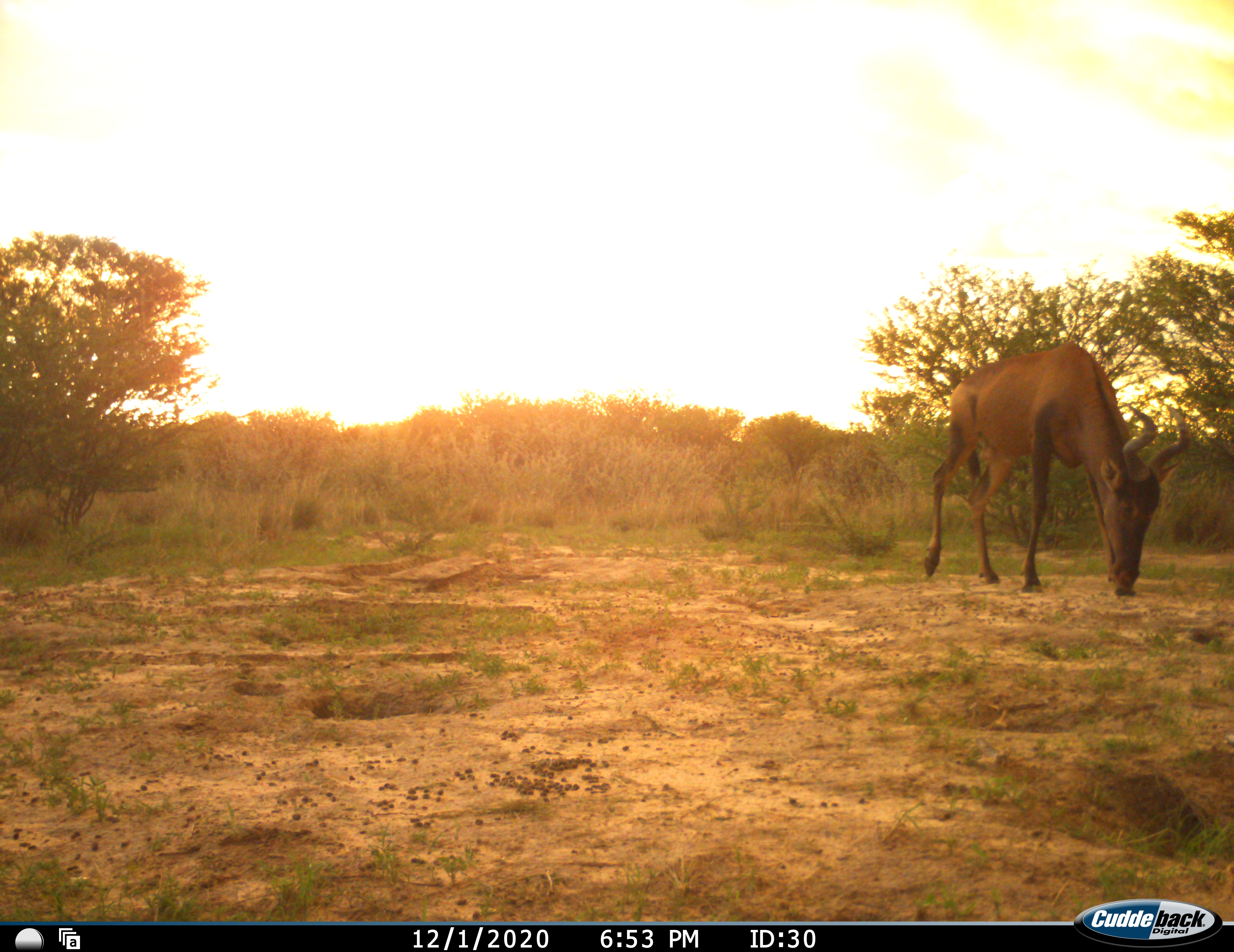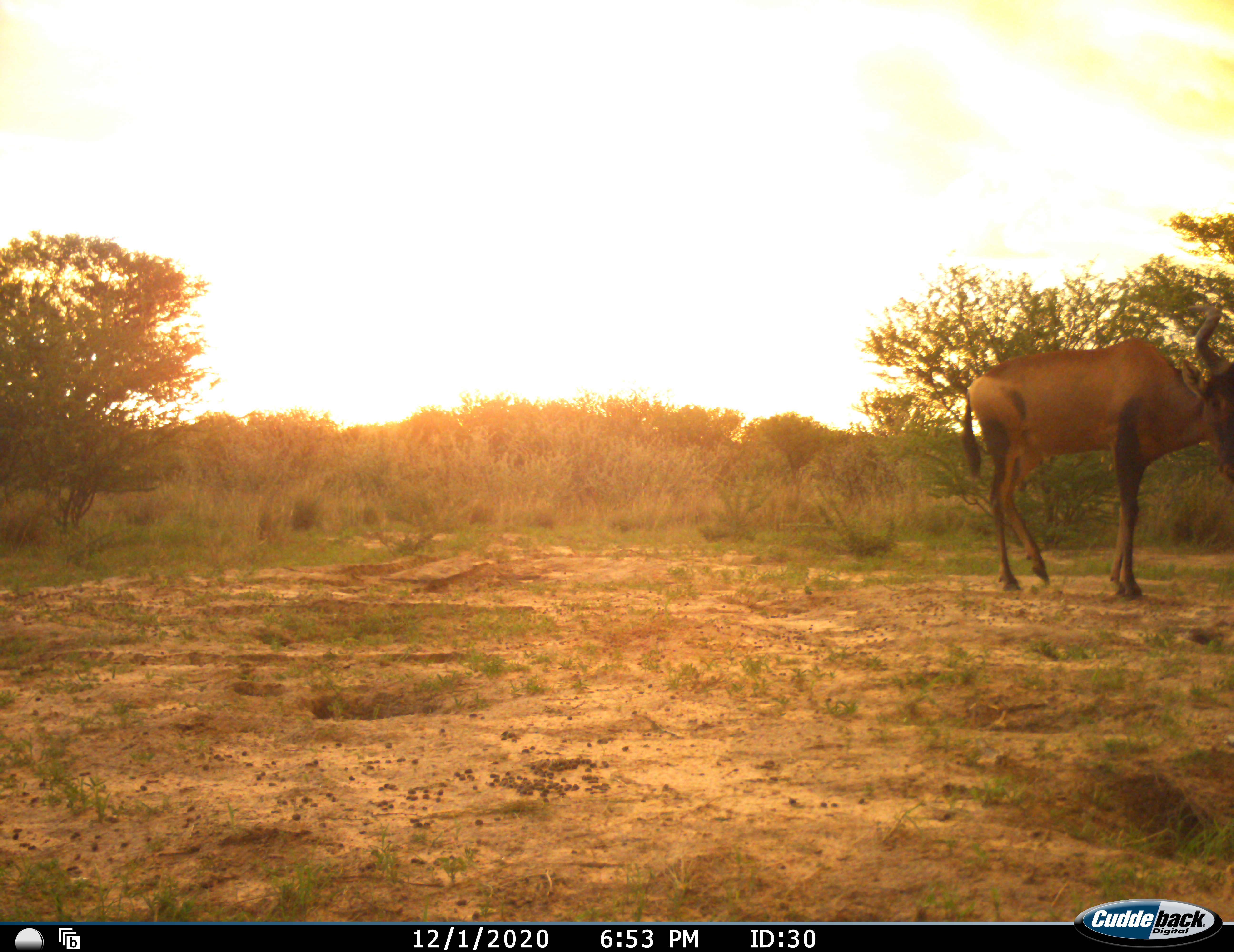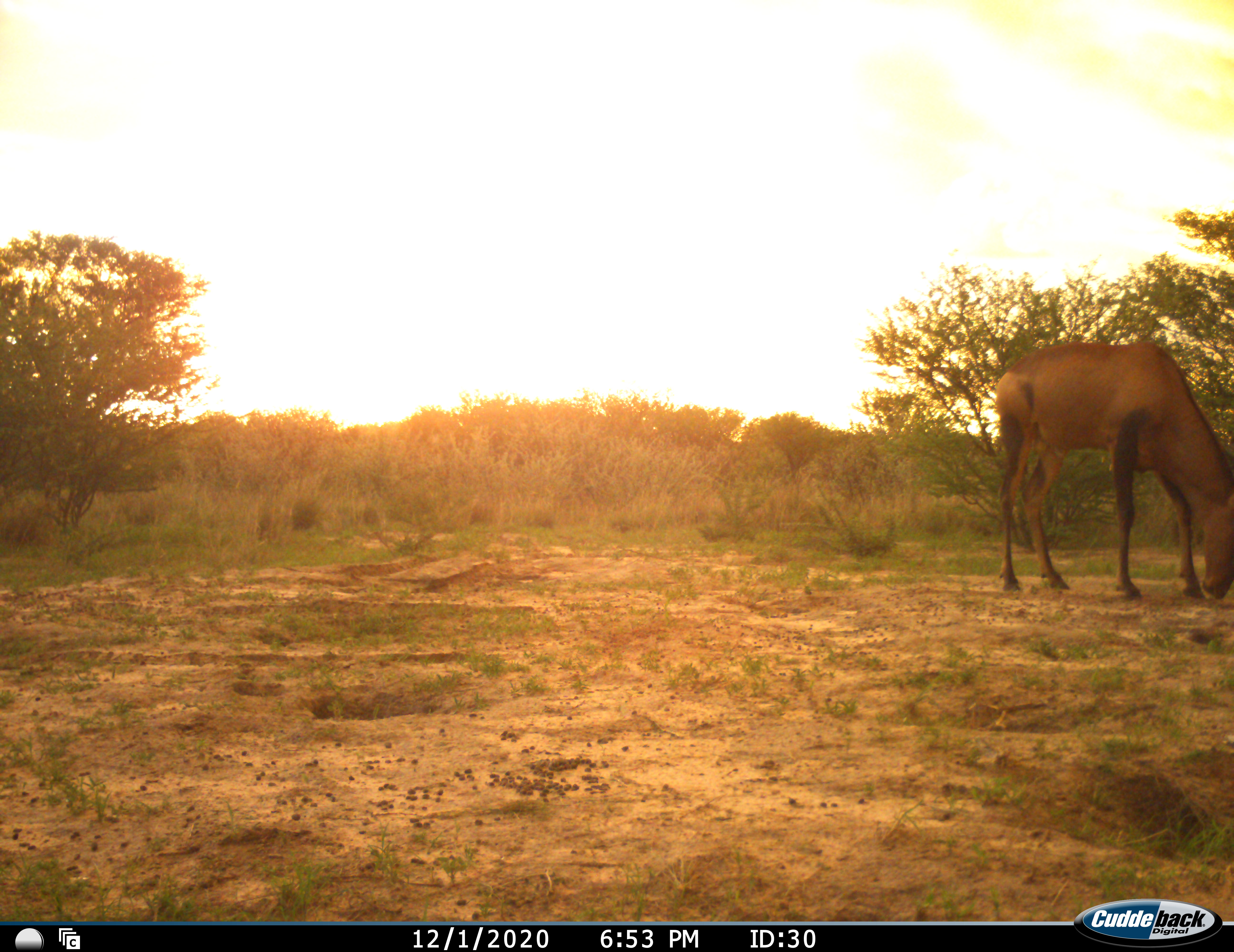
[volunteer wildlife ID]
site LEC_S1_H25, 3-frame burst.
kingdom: Animalia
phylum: Chordata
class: Mammalia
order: Artiodactyla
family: Bovidae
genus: Alcelaphus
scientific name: Alcelaphus buselaphus caama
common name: red hartebeest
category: hartebeestred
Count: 1.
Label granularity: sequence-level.